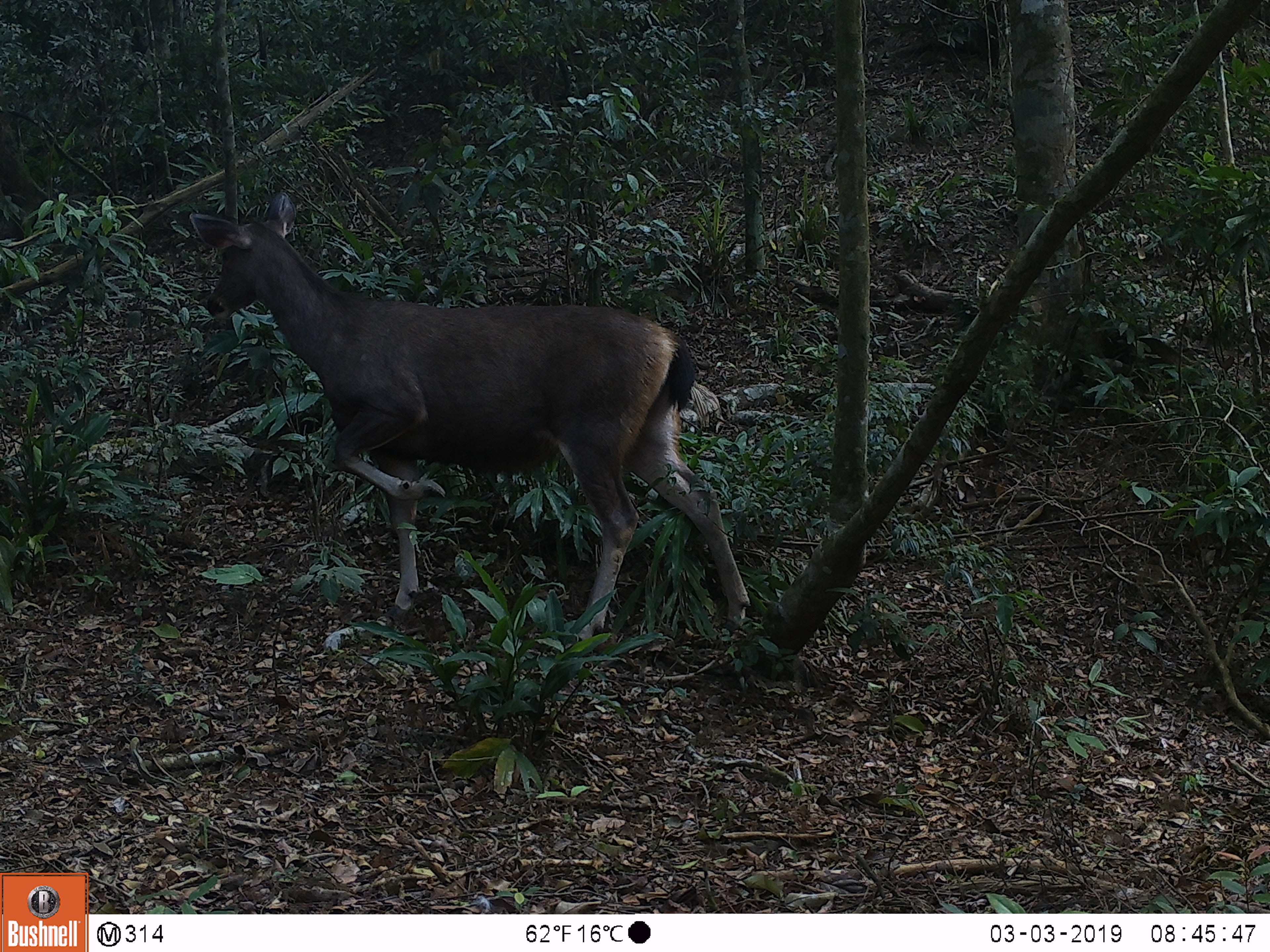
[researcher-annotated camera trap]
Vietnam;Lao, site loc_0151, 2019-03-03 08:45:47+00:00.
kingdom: Animalia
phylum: Chordata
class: Mammalia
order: Artiodactyla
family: Cervidae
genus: Rusa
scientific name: Rusa unicolor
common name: sambar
Sambar (Rusa unicolor). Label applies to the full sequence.